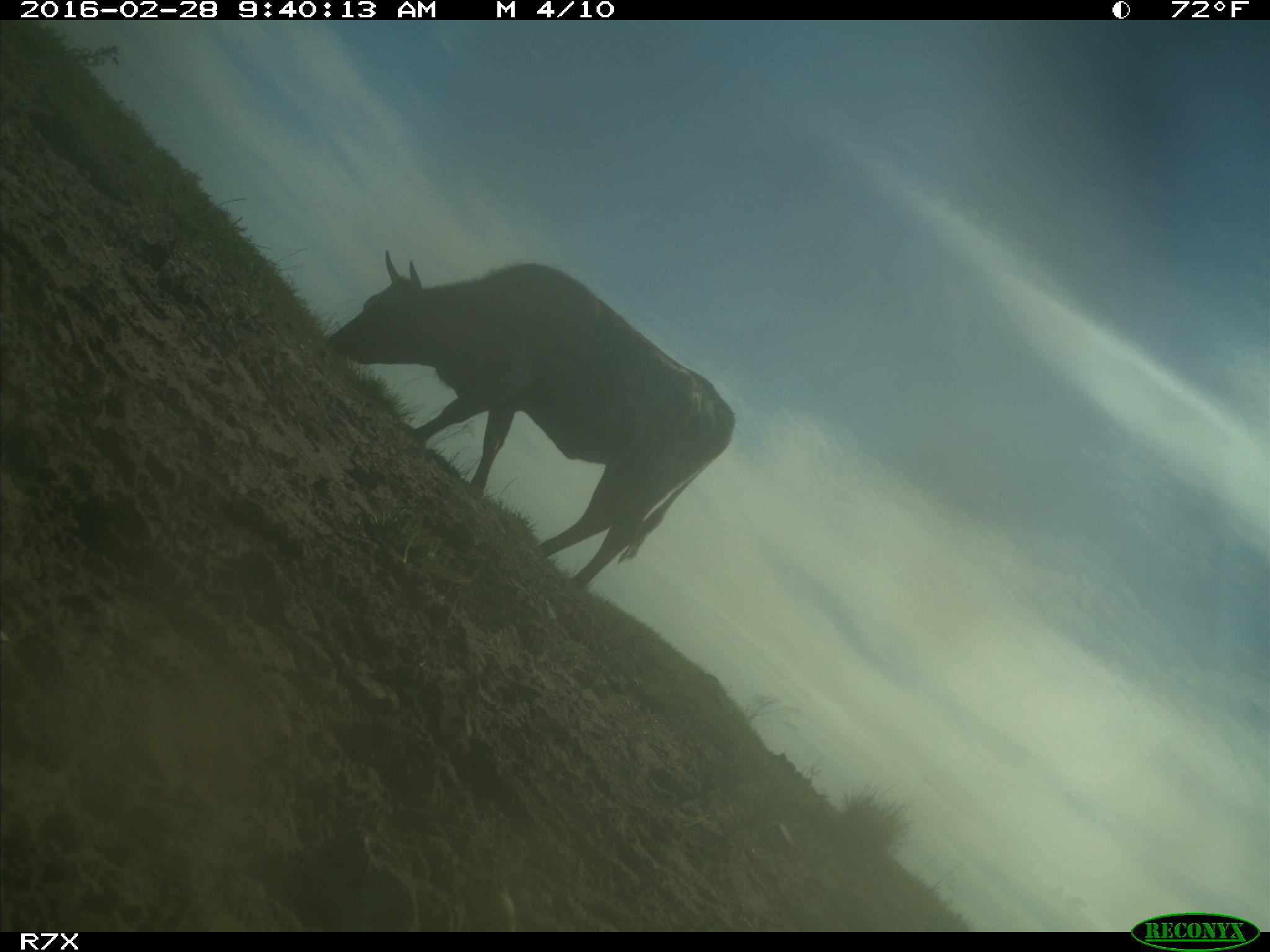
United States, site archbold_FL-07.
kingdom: Animalia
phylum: Chordata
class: Mammalia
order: Artiodactyla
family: Bovidae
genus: Bos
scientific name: Bos taurus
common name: domestic cow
Bos taurus (domestic cow).